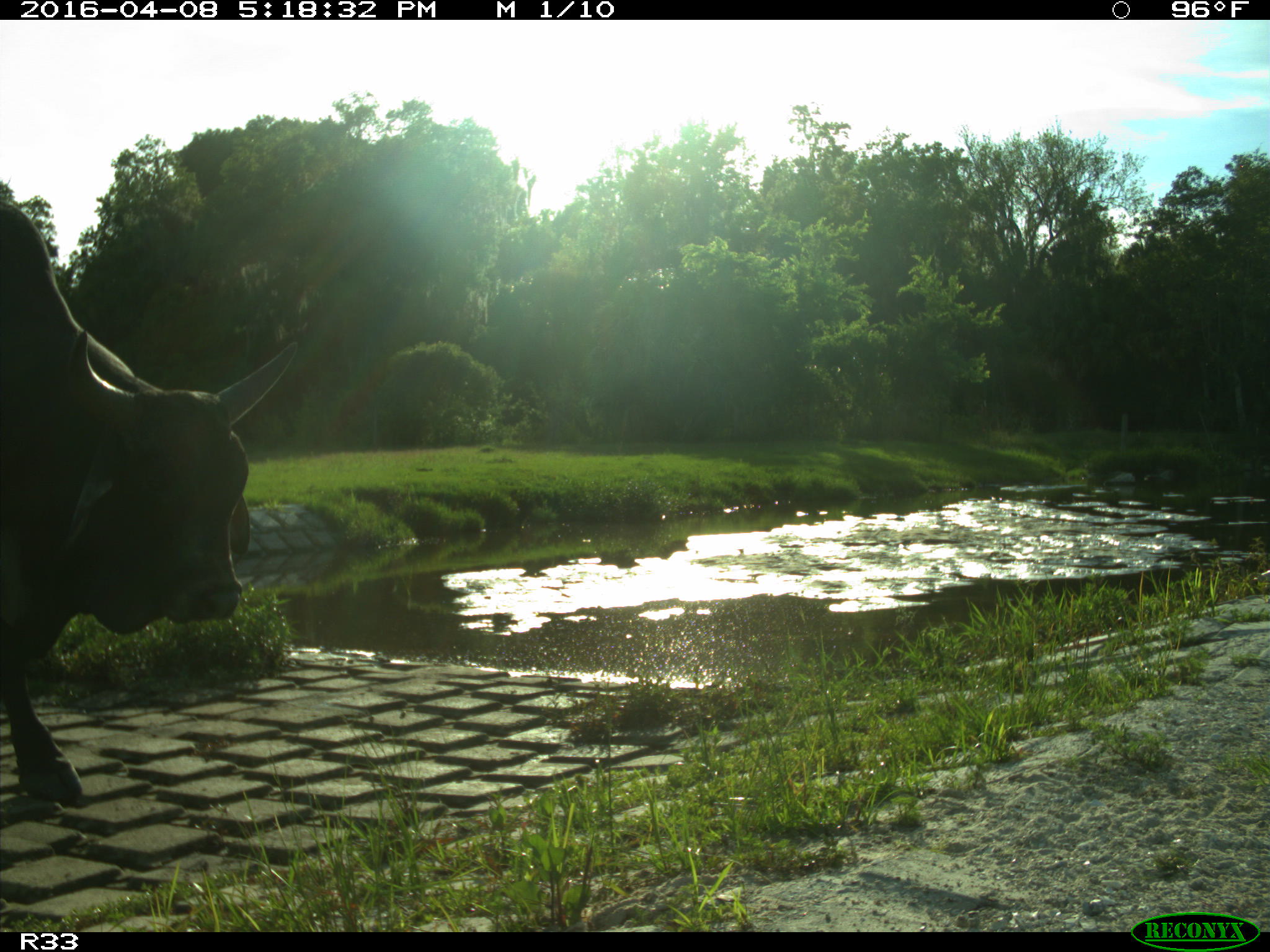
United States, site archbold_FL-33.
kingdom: Animalia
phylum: Chordata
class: Mammalia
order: Artiodactyla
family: Bovidae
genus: Bos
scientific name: Bos taurus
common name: domestic cow